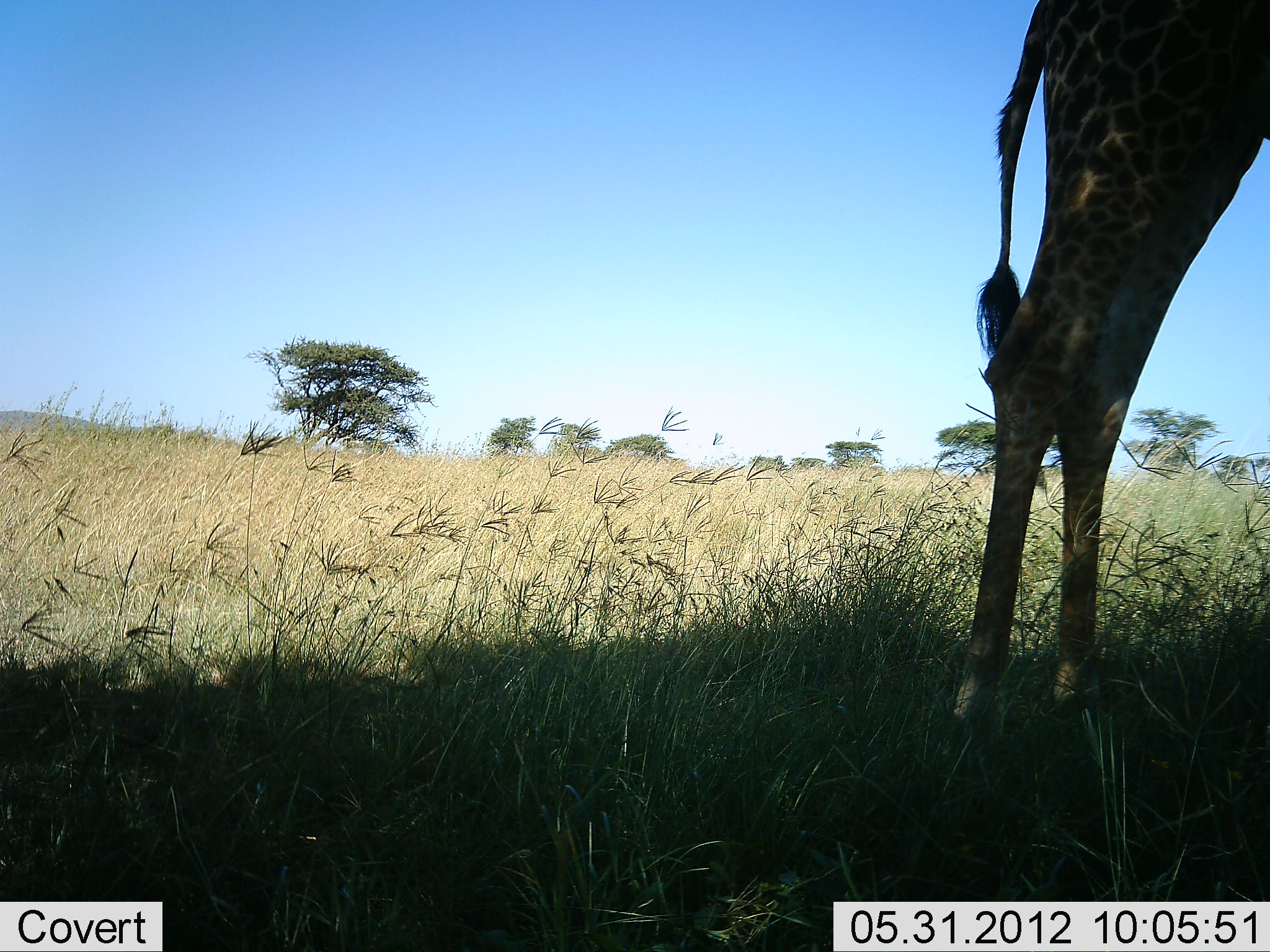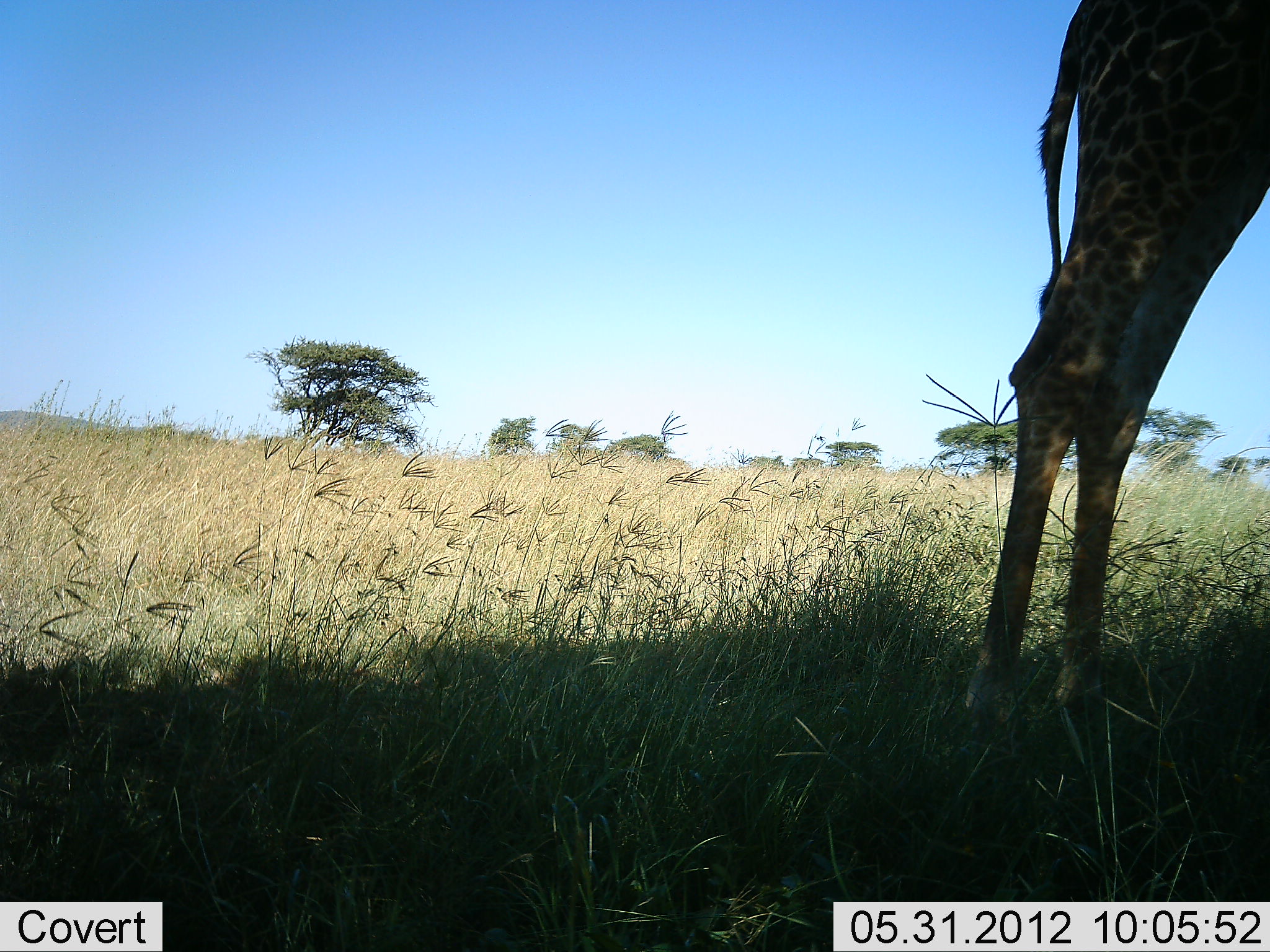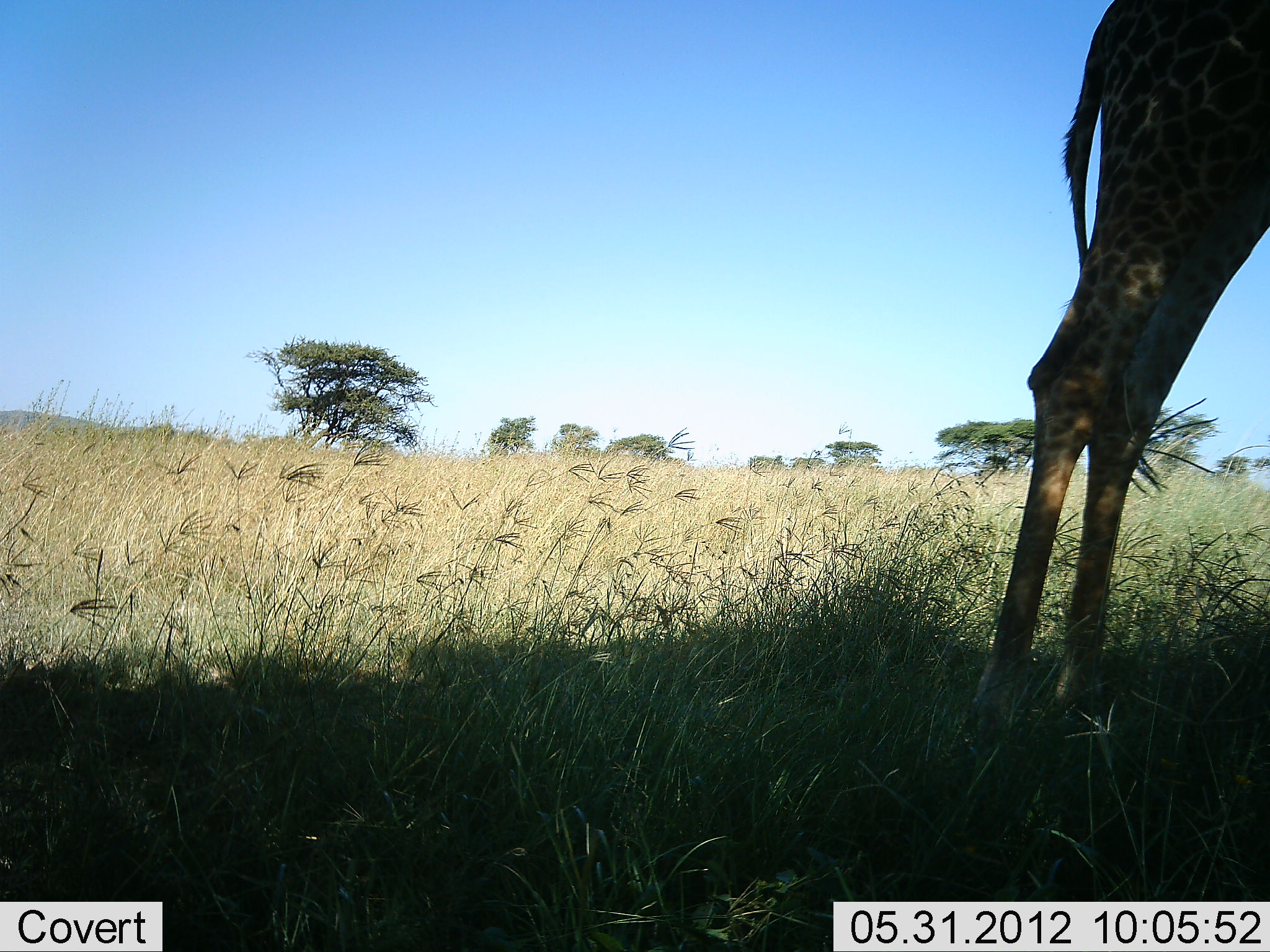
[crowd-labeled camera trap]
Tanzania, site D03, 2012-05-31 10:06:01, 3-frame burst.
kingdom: Animalia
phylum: Chordata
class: Mammalia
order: Artiodactyla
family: Giraffidae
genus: Giraffa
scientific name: Giraffa camelopardalis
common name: giraffe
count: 1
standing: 90%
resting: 0%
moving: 0%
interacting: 0%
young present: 0%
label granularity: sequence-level